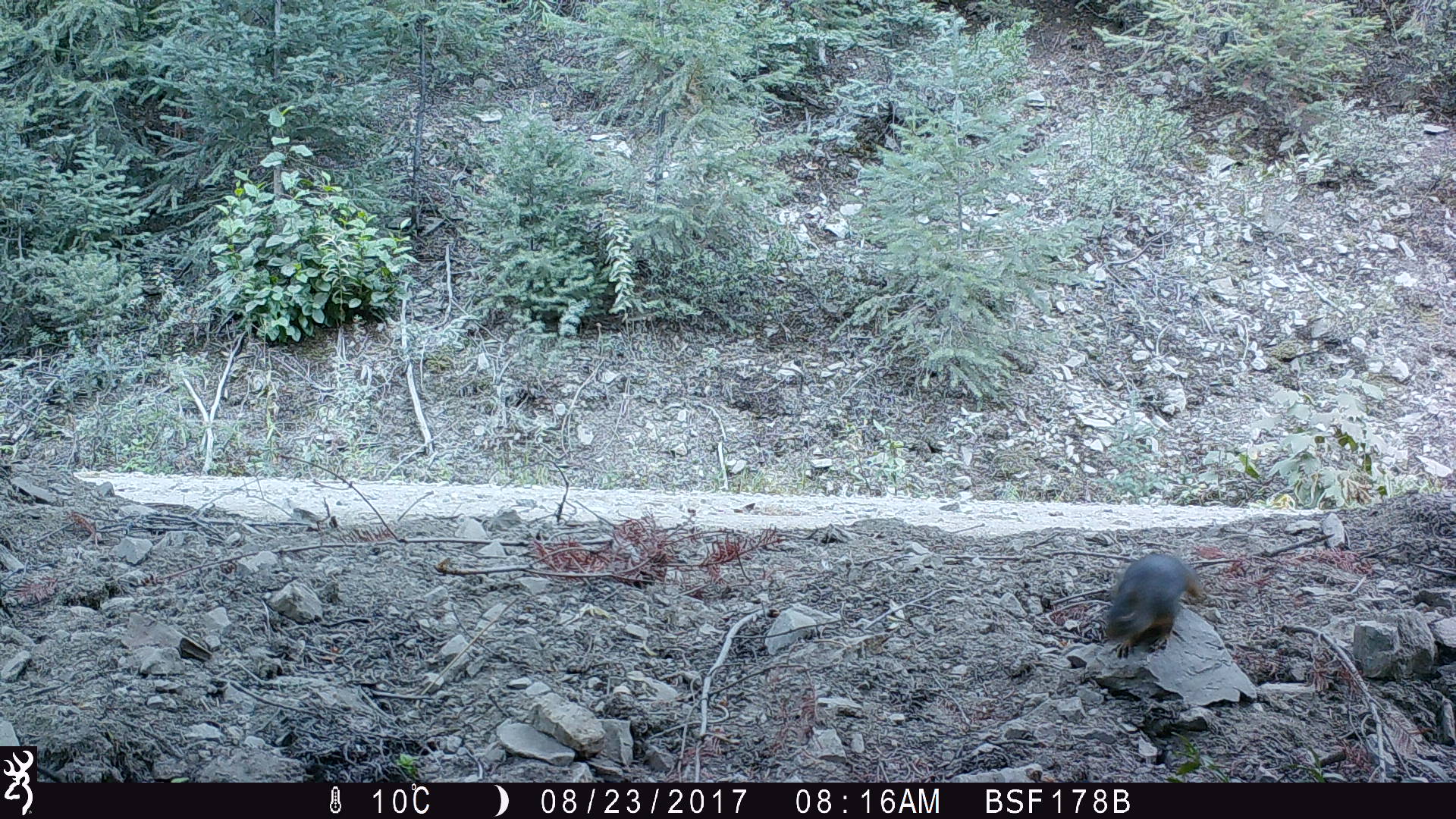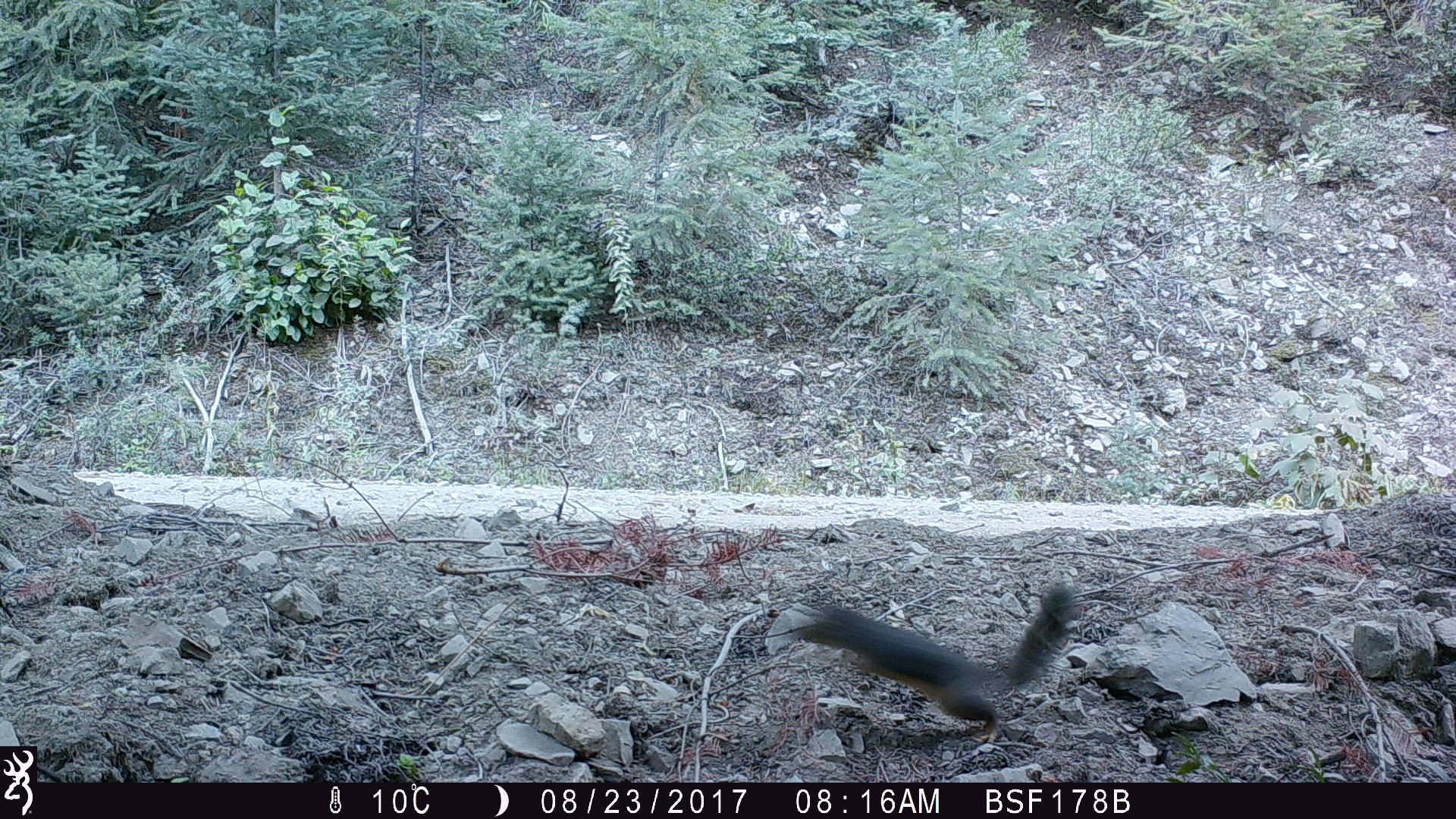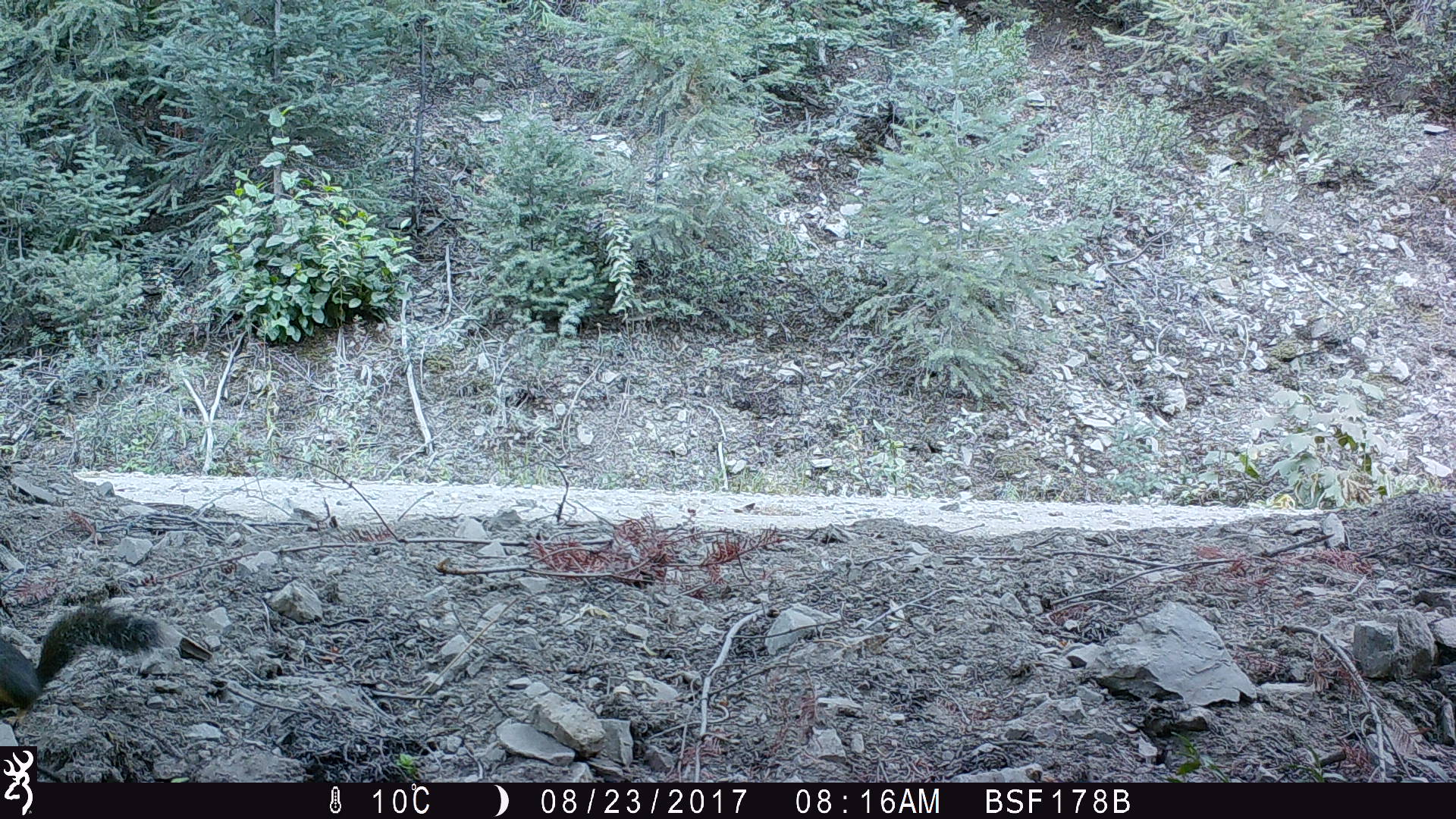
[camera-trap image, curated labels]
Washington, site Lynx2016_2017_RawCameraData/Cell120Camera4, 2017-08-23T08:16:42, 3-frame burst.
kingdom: Animalia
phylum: Chordata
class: Mammalia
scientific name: Mammalia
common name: small mammal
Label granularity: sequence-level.